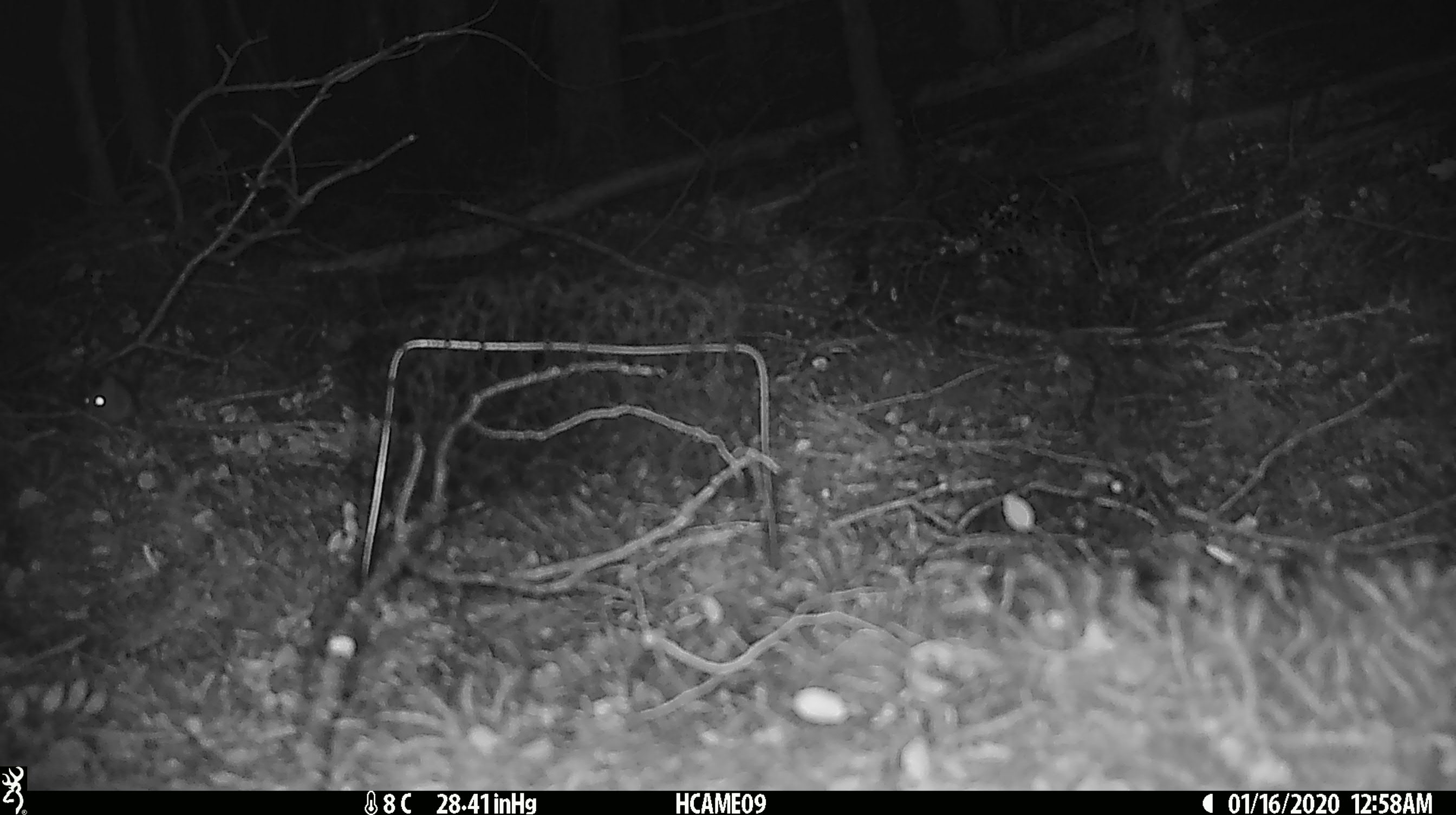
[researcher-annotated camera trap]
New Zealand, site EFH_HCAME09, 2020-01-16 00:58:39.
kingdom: Animalia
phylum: Chordata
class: Mammalia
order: Rodentia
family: Muridae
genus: Mus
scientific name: Mus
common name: mouse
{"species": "mouse (Mus)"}